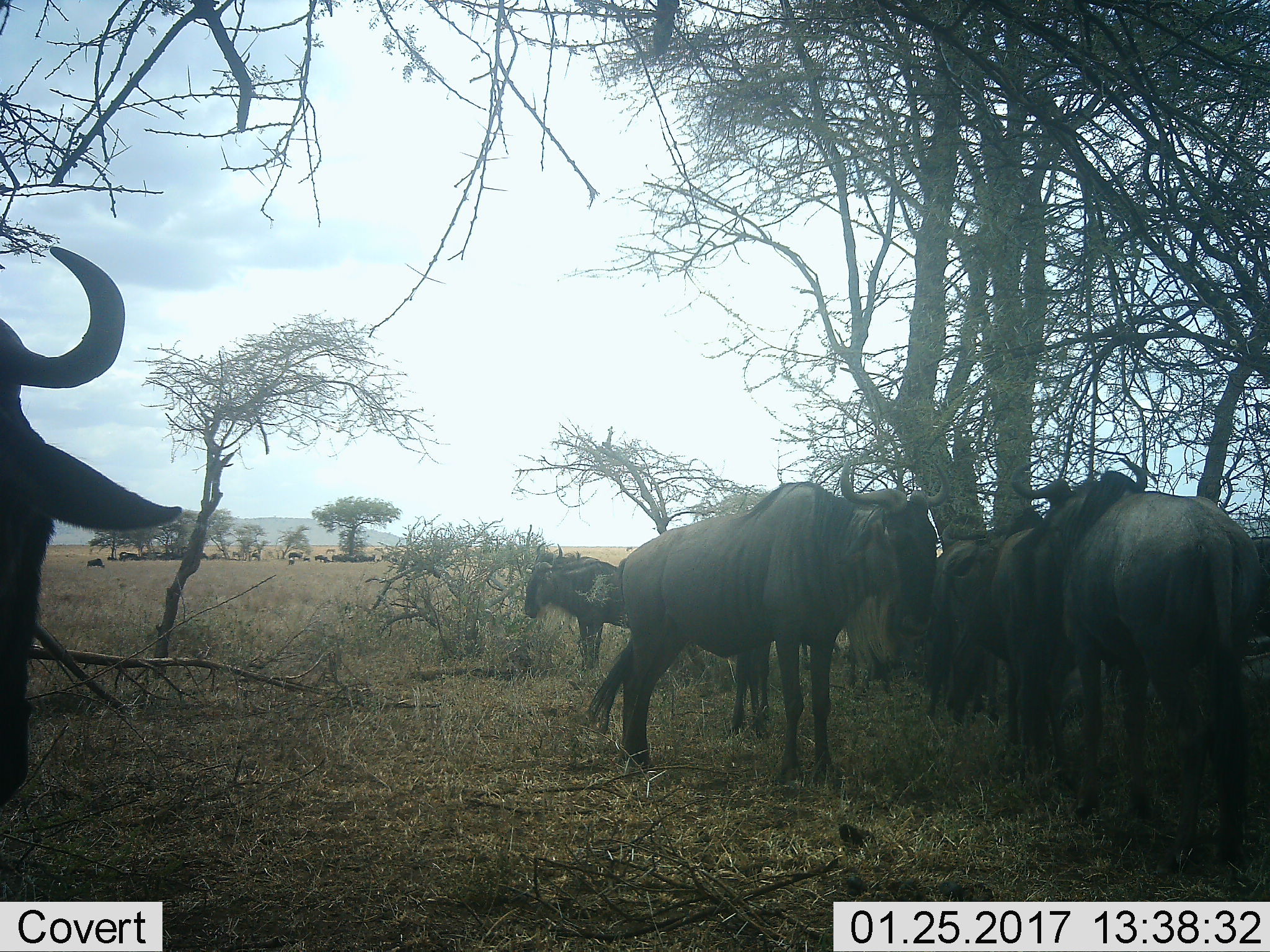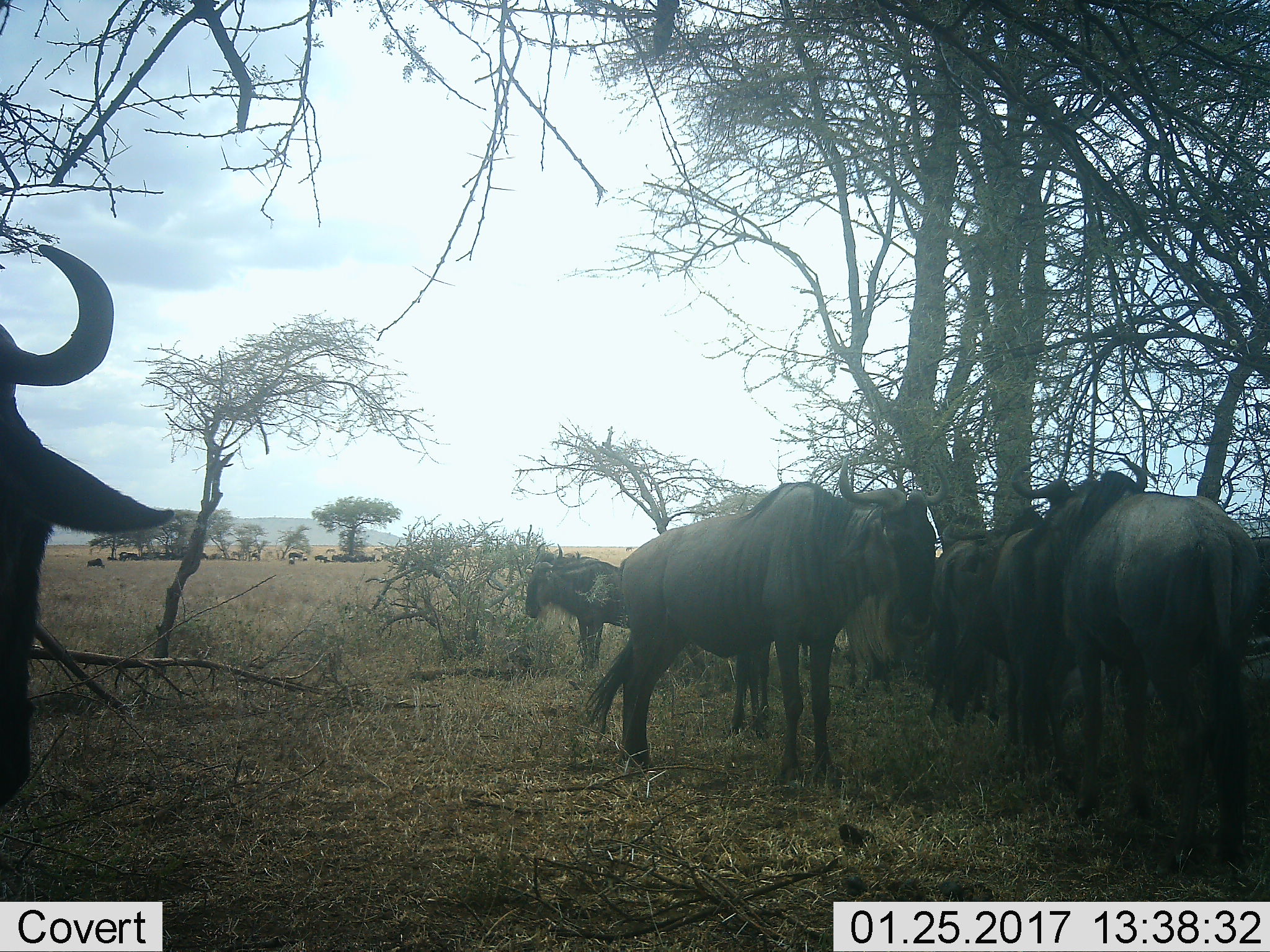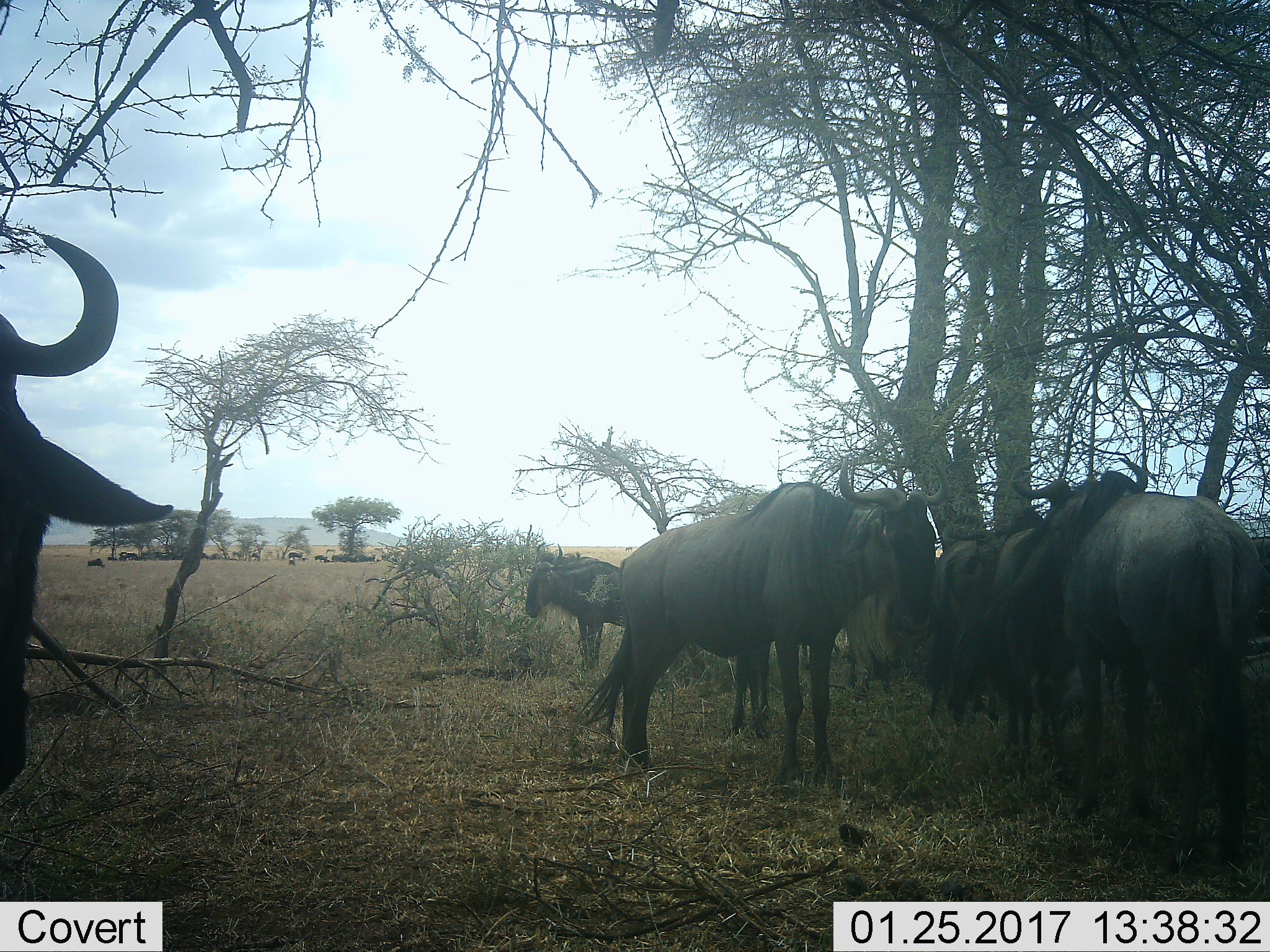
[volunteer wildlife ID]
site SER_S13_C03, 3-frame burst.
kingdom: Animalia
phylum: Chordata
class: Mammalia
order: Artiodactyla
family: Bovidae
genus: Connochaetes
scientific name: Connochaetes taurinus taurinus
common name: blue wildebeest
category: wildebeestblue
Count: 7.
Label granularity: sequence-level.